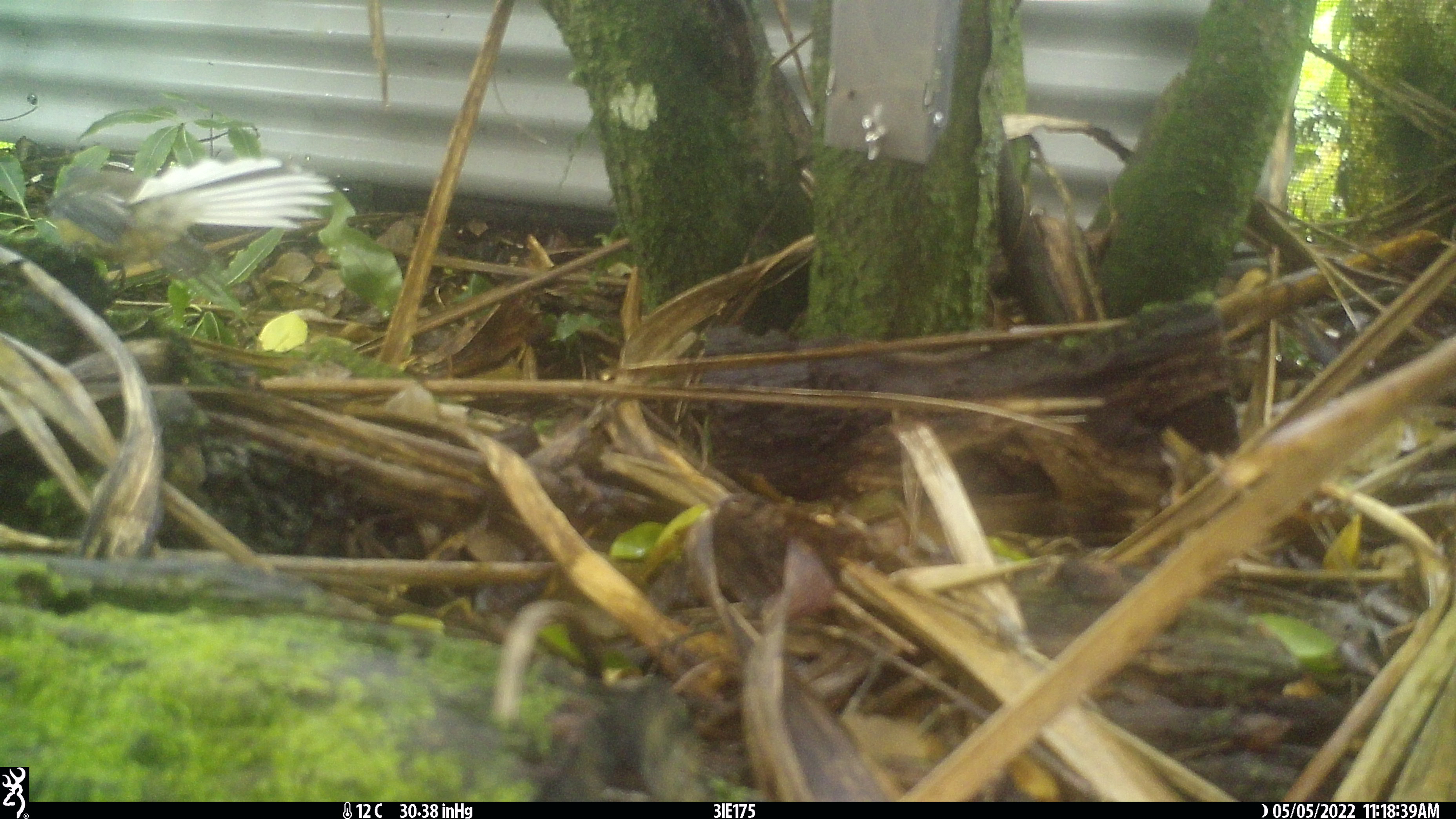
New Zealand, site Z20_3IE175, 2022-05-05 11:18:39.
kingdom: Animalia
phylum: Chordata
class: Aves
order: Passeriformes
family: Rhipiduridae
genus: Rhipidura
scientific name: Rhipidura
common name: fantails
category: fantail